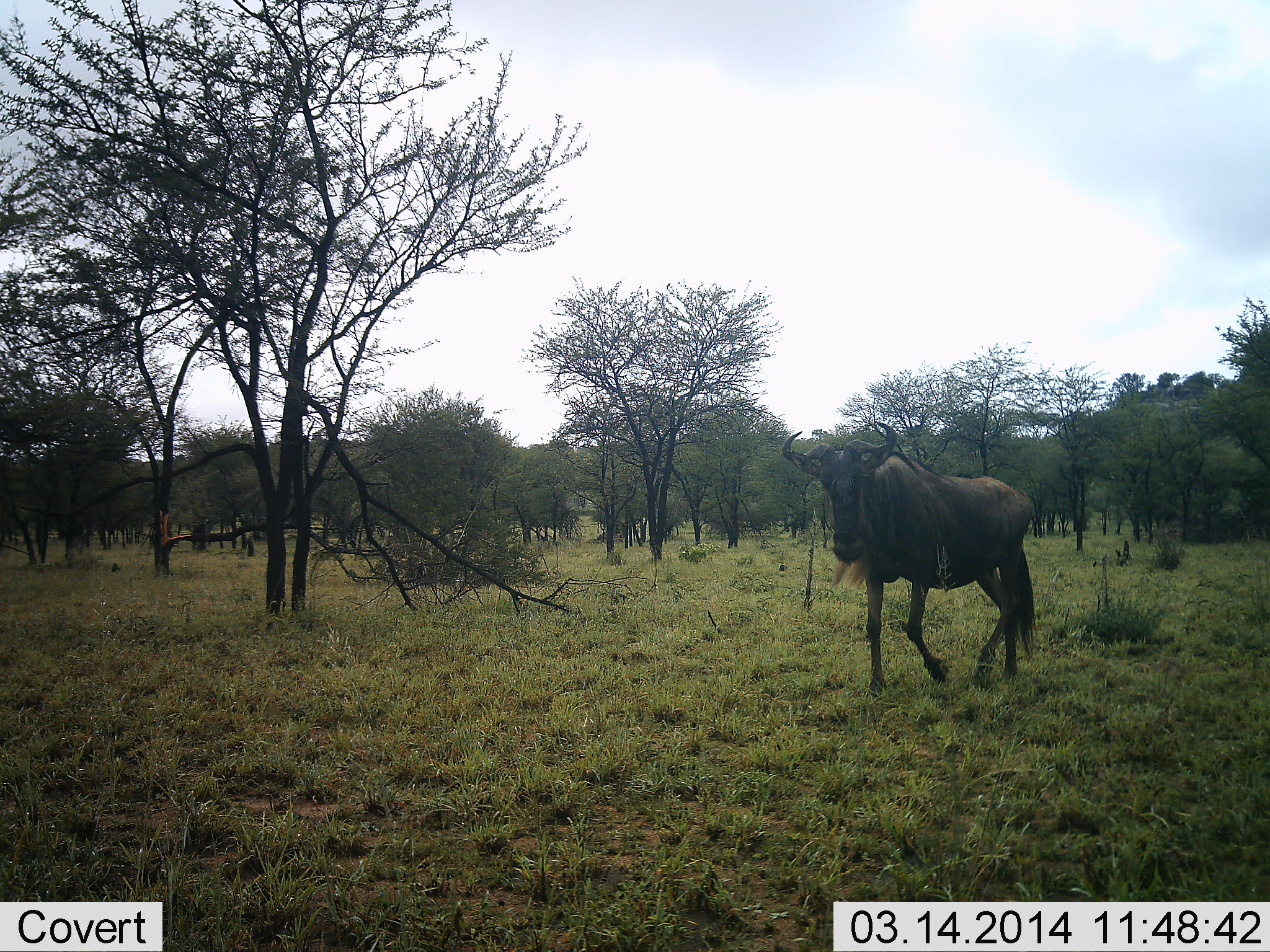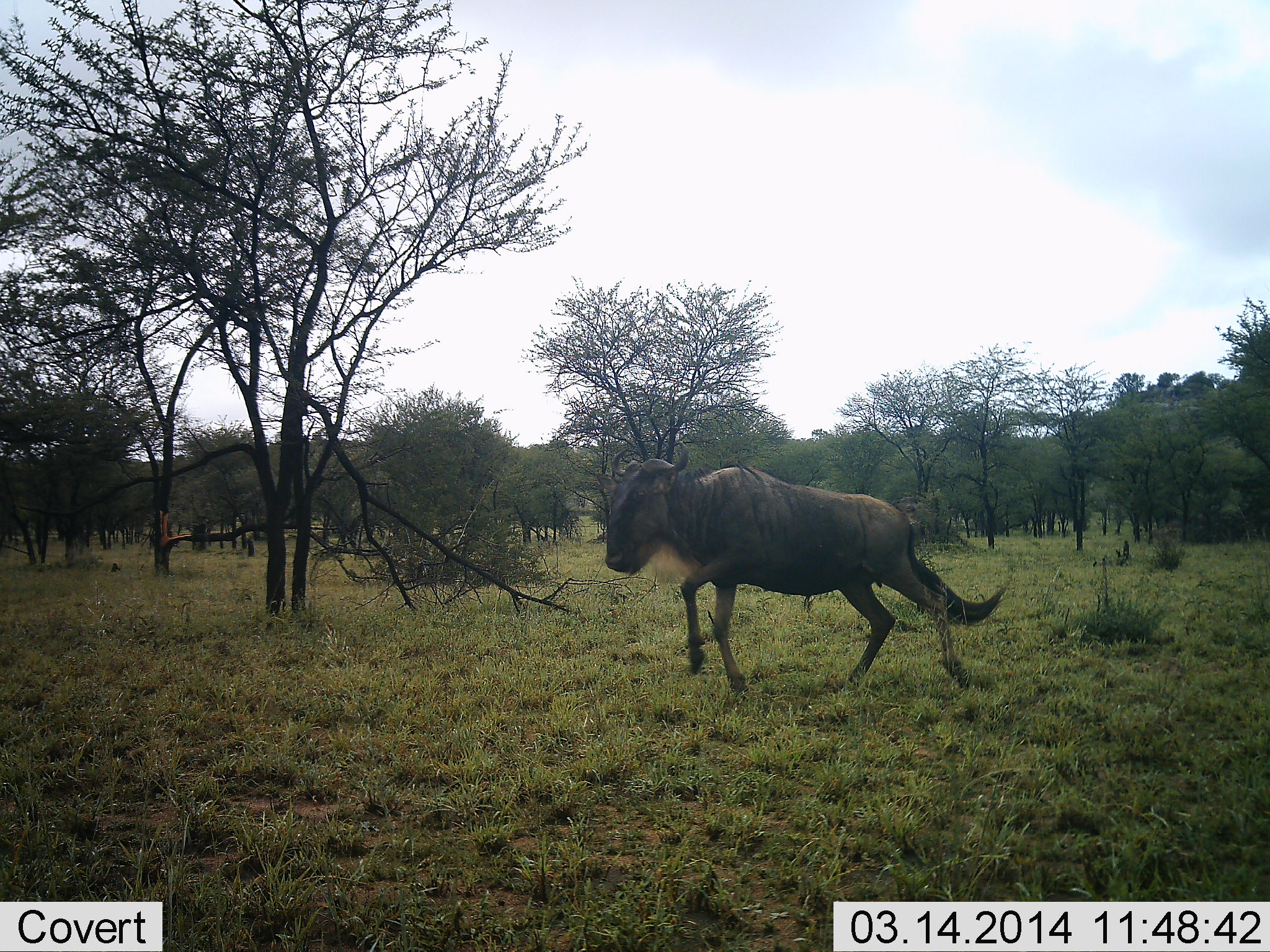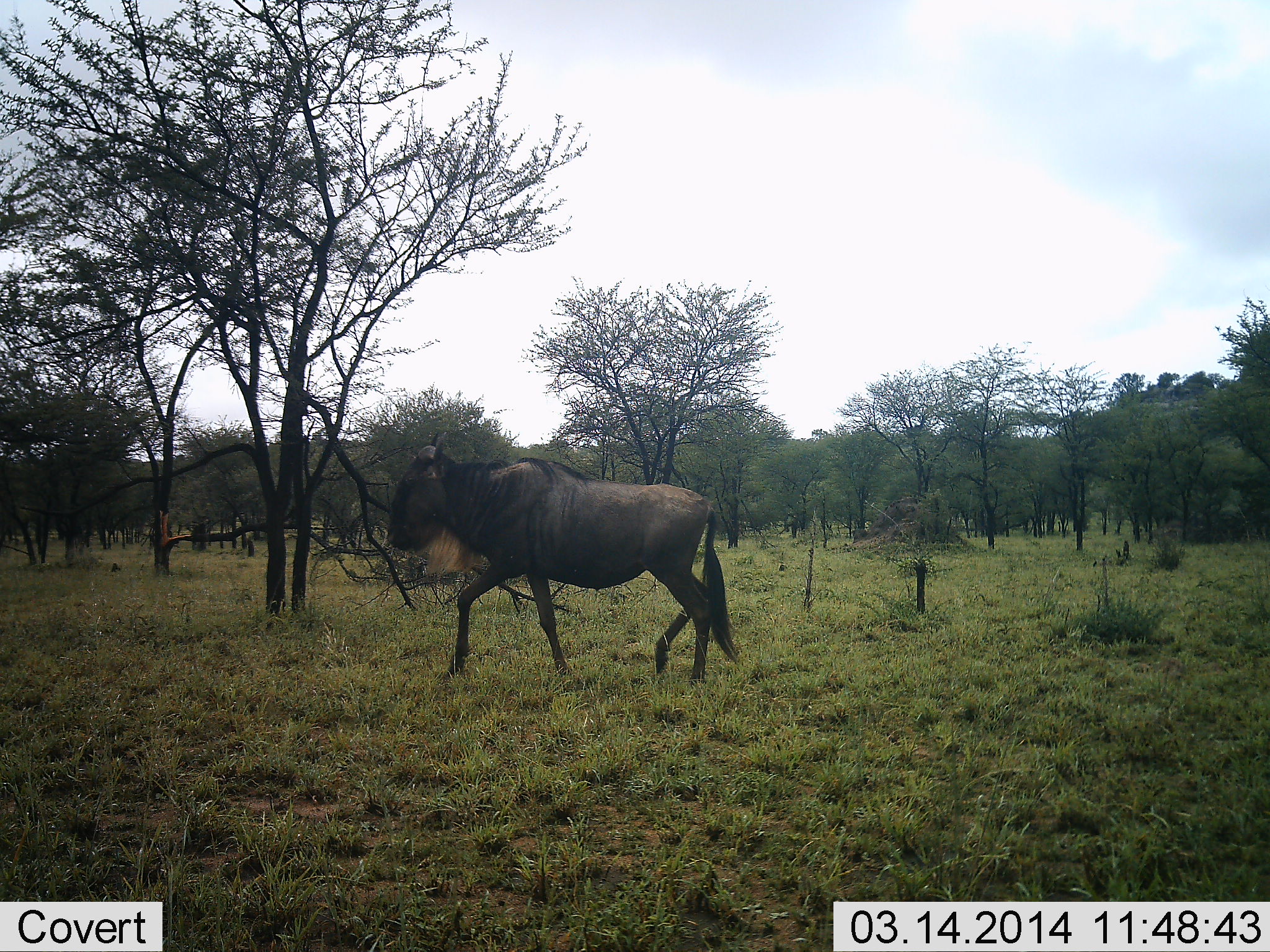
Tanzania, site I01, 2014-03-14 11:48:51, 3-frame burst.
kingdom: Animalia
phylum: Chordata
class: Mammalia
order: Artiodactyla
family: Bovidae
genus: Connochaetes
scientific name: Connochaetes taurinus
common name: blue wildebeest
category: wildebeest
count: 1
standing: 0%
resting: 0%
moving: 100%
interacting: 10%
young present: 0%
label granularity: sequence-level